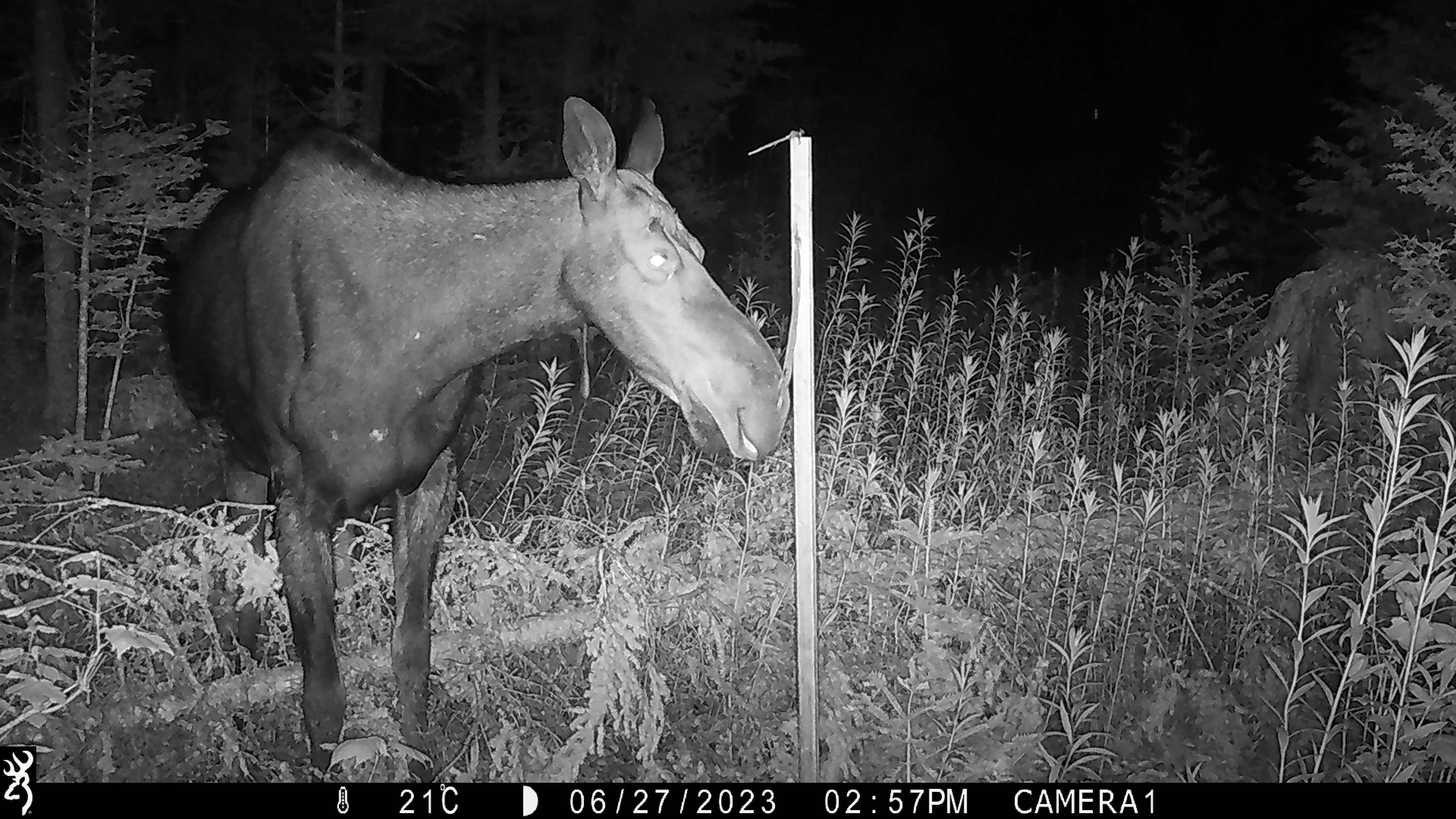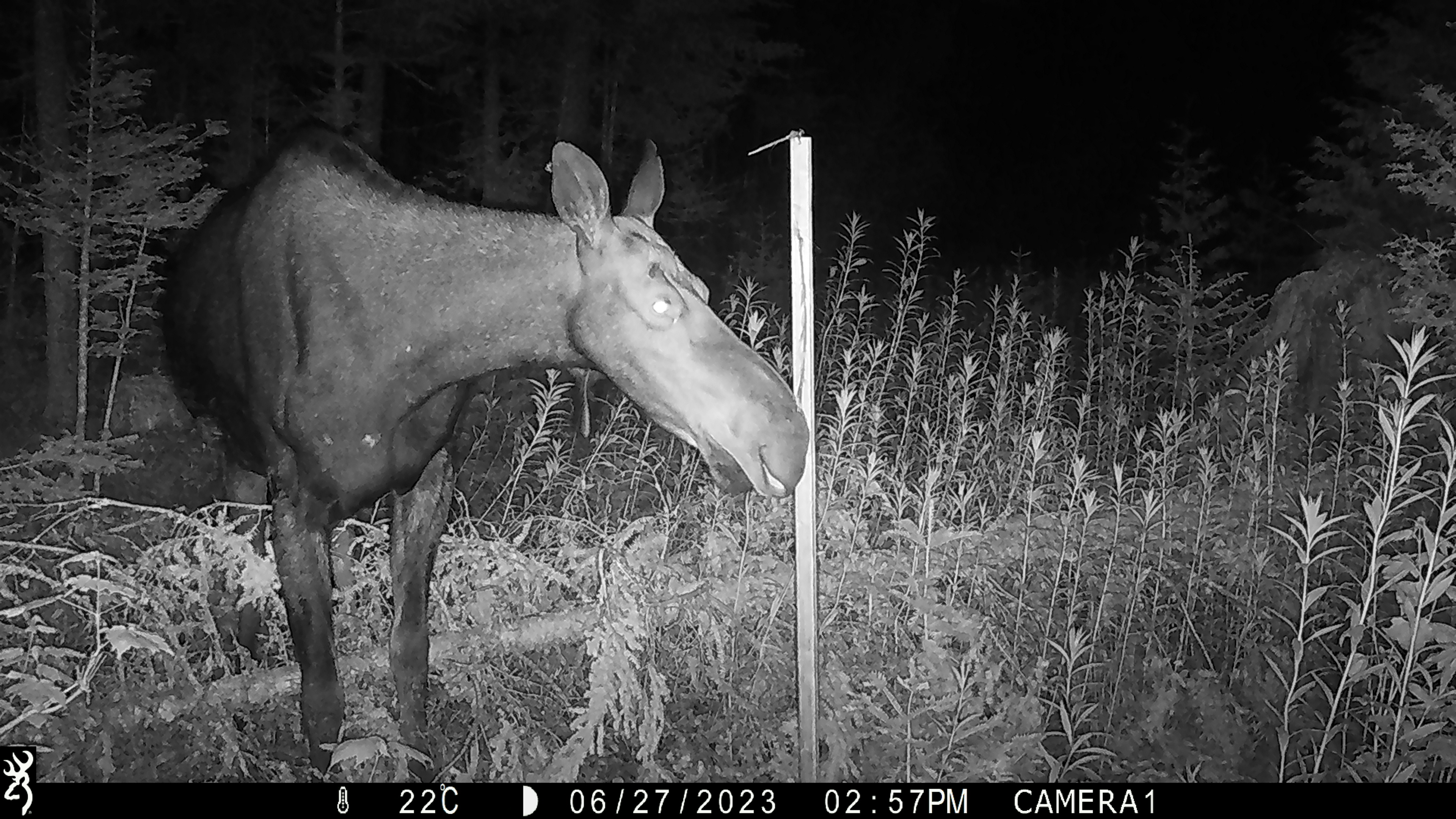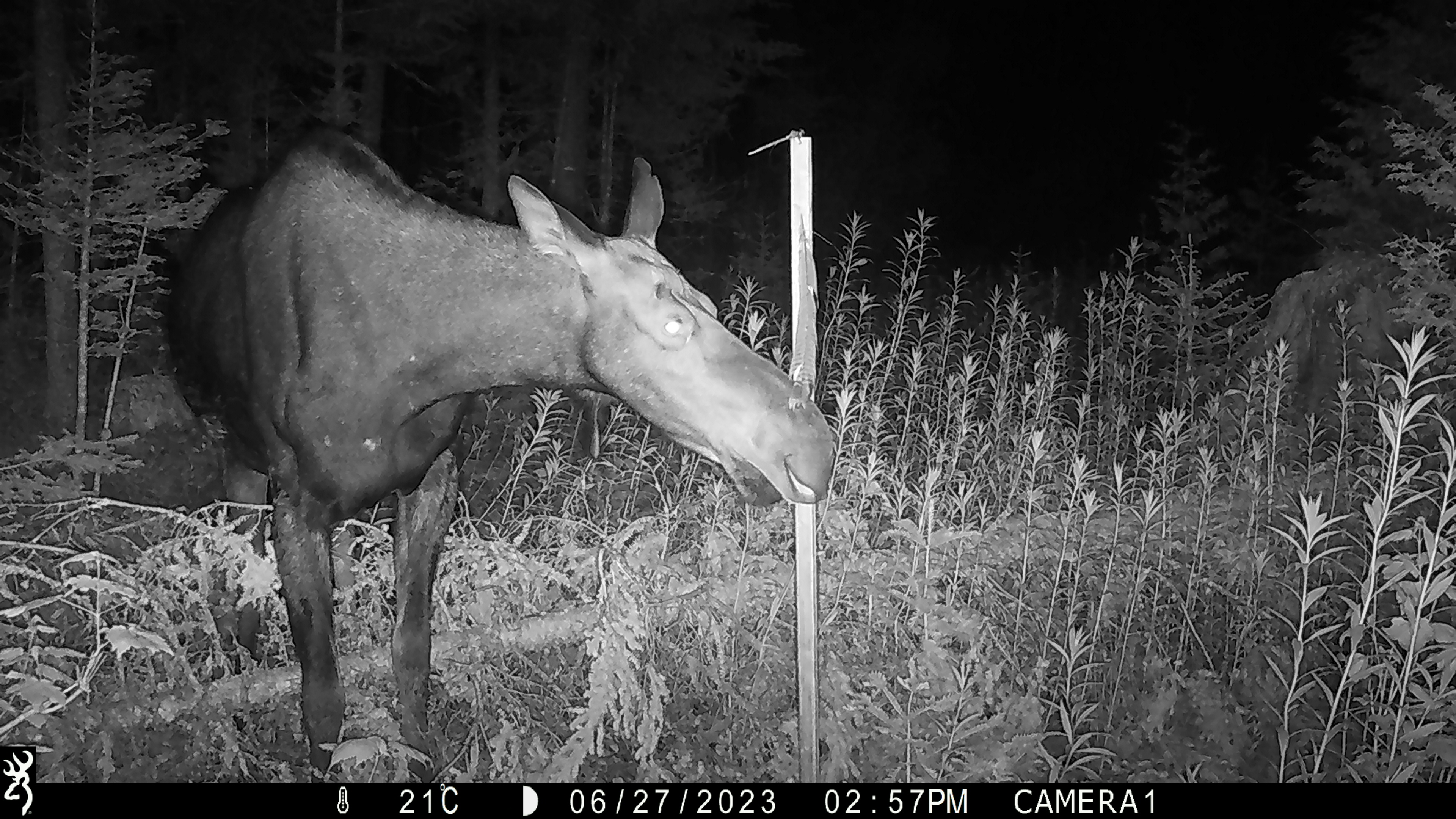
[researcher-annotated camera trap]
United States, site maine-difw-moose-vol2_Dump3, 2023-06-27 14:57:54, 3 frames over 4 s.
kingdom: Animalia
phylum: Chordata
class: Mammalia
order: Artiodactyla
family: Cervidae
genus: Alces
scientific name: Alces alces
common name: moose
Moose (Alces alces).